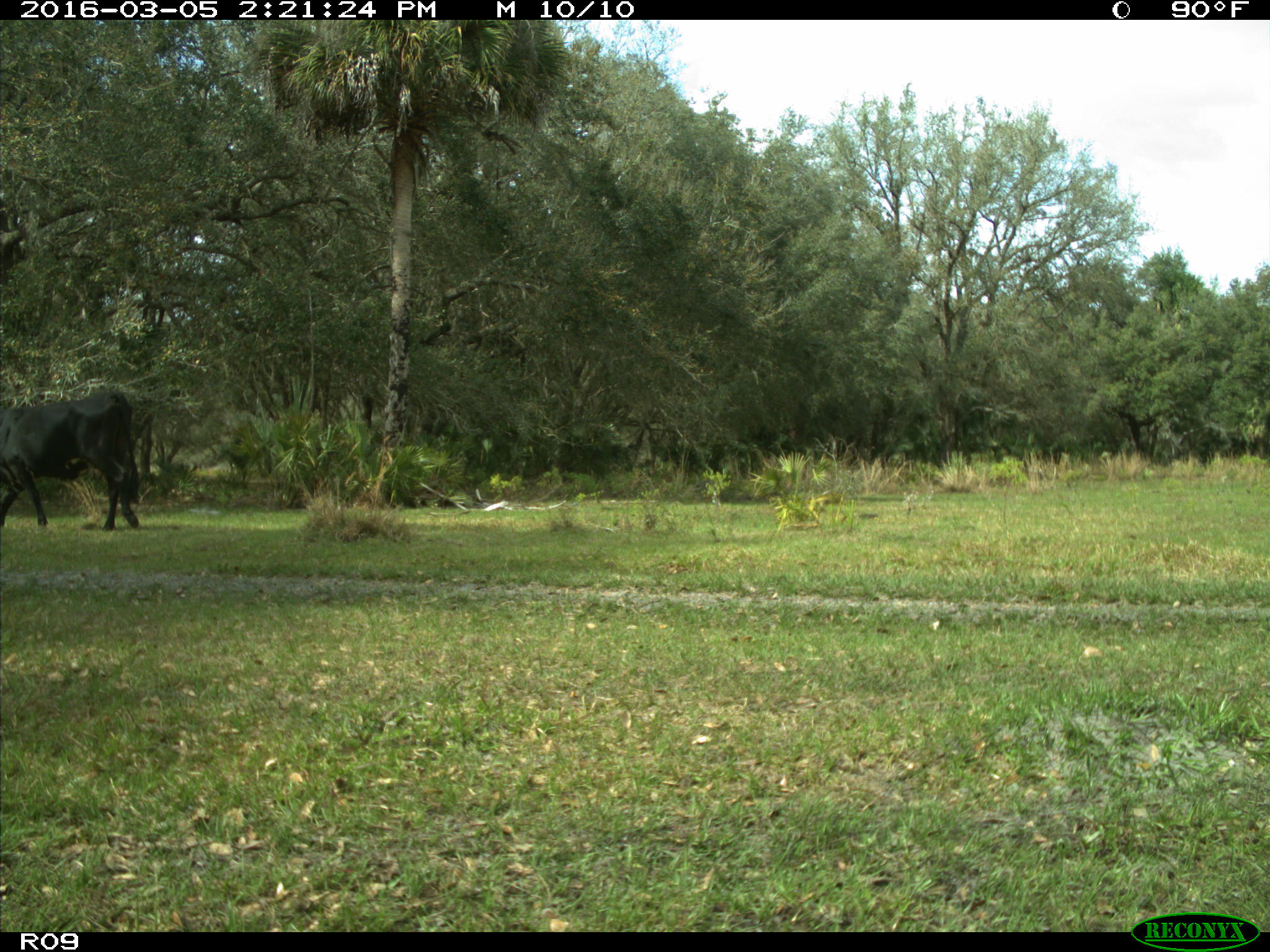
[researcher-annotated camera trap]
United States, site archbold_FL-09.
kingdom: Animalia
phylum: Chordata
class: Mammalia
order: Artiodactyla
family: Bovidae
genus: Bos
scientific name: Bos taurus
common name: domestic cow